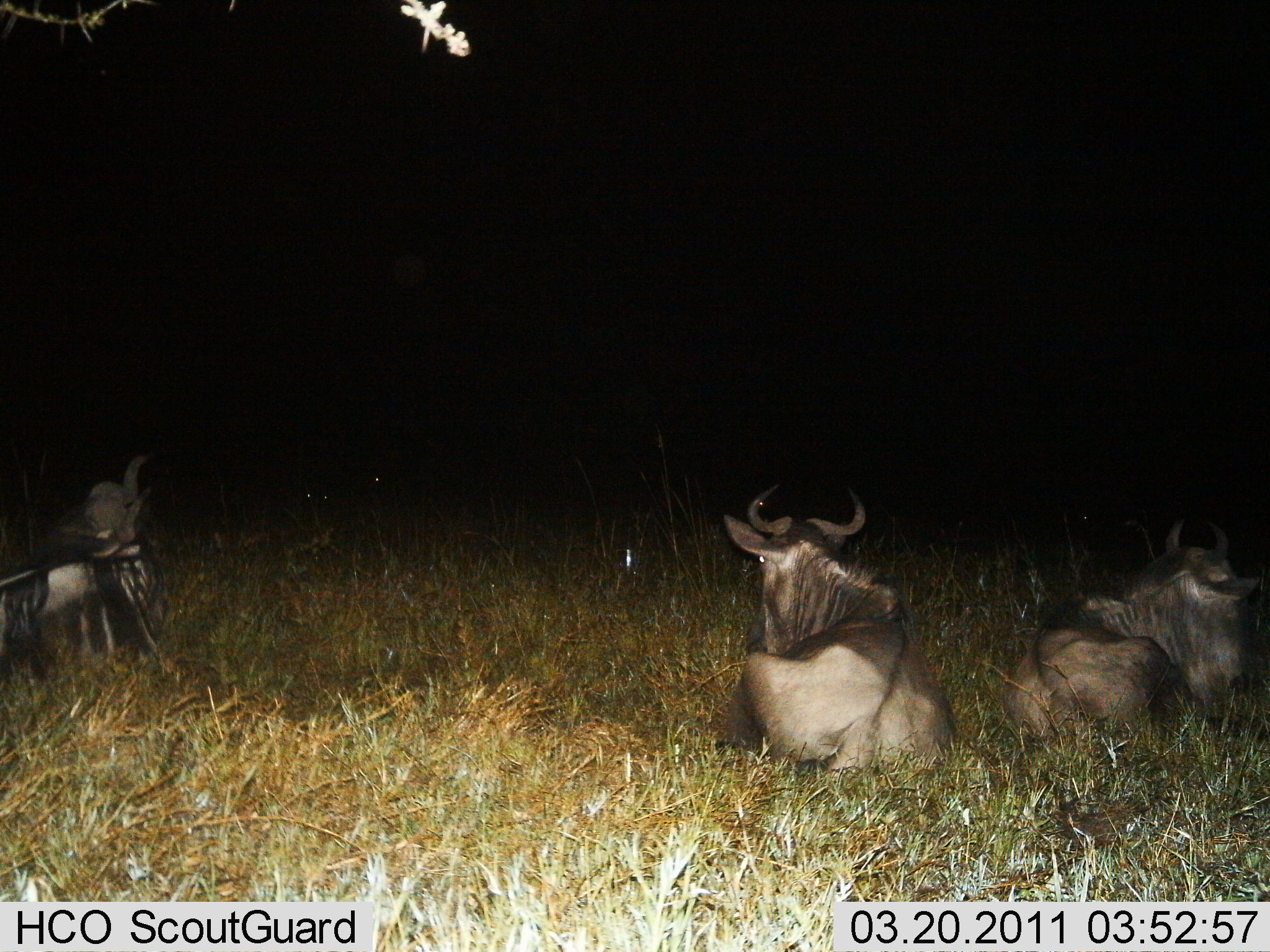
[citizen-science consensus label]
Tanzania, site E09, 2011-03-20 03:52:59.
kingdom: Animalia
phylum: Chordata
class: Mammalia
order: Artiodactyla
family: Bovidae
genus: Connochaetes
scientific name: Connochaetes taurinus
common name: blue wildebeest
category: wildebeest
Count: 3.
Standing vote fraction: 0%.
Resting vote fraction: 100%.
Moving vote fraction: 0%.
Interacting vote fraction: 0%.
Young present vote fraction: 0%.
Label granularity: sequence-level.